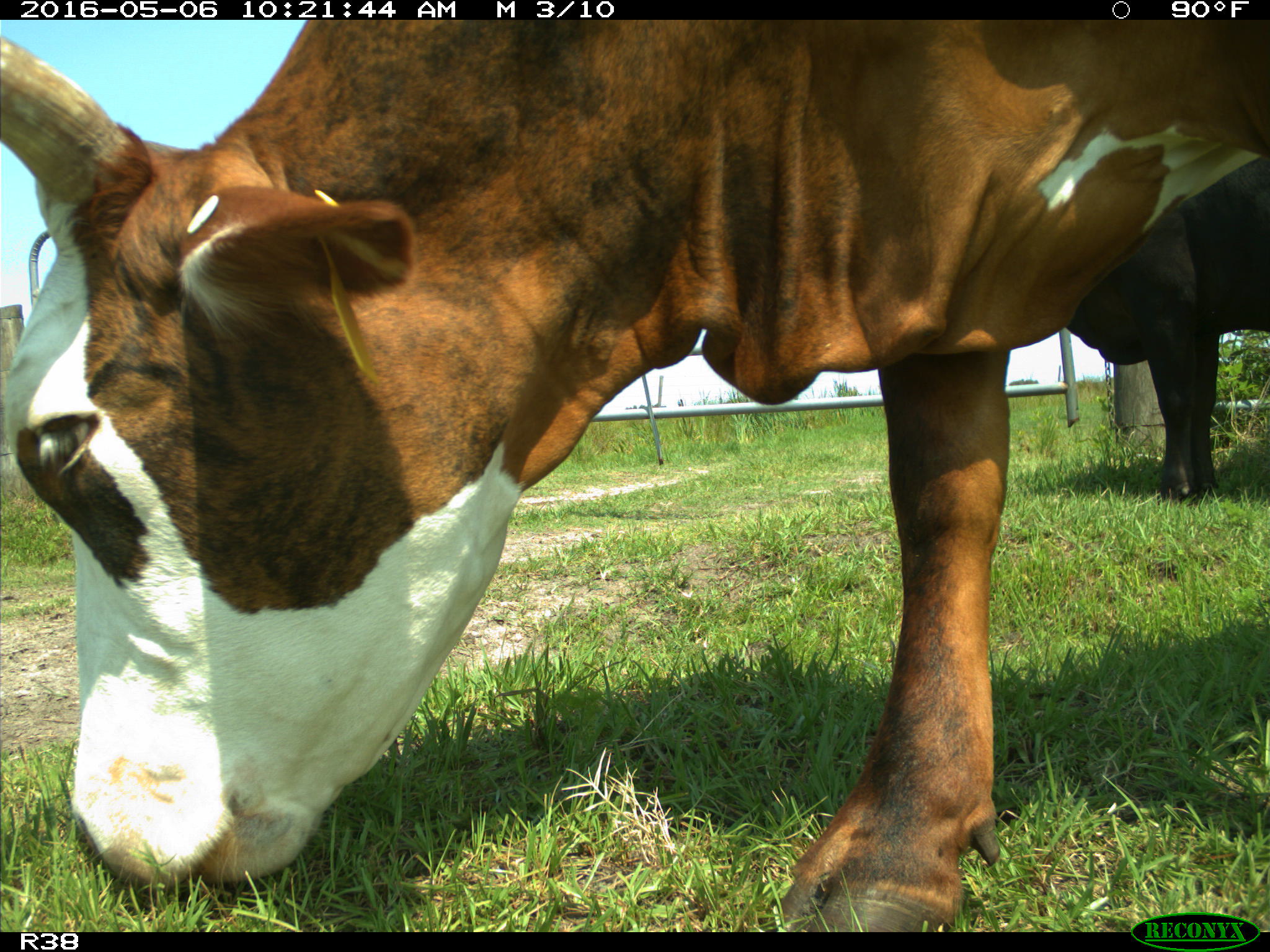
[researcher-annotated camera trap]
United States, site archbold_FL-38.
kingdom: Animalia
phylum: Chordata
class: Mammalia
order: Artiodactyla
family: Bovidae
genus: Bos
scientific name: Bos taurus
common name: domestic cow